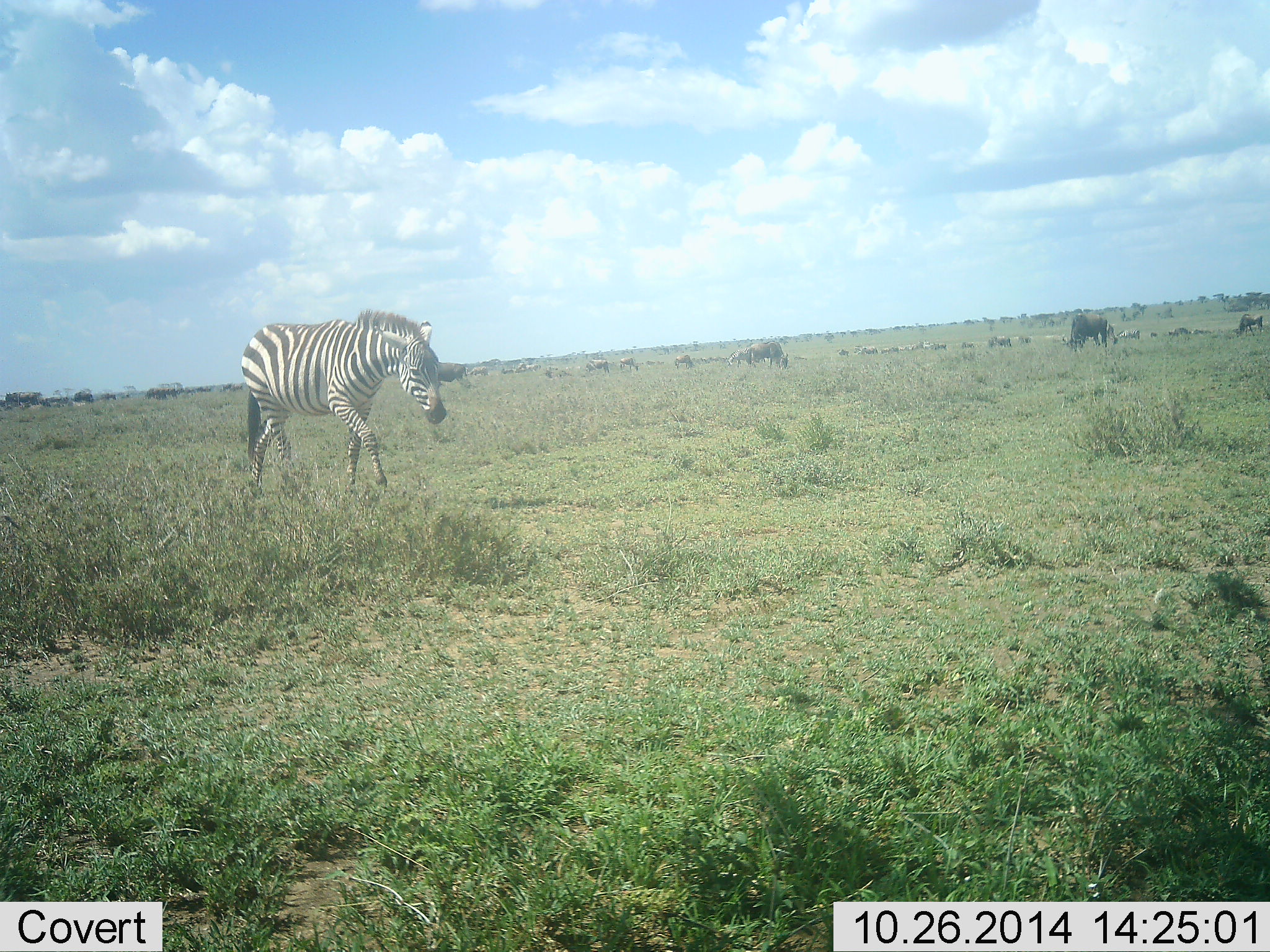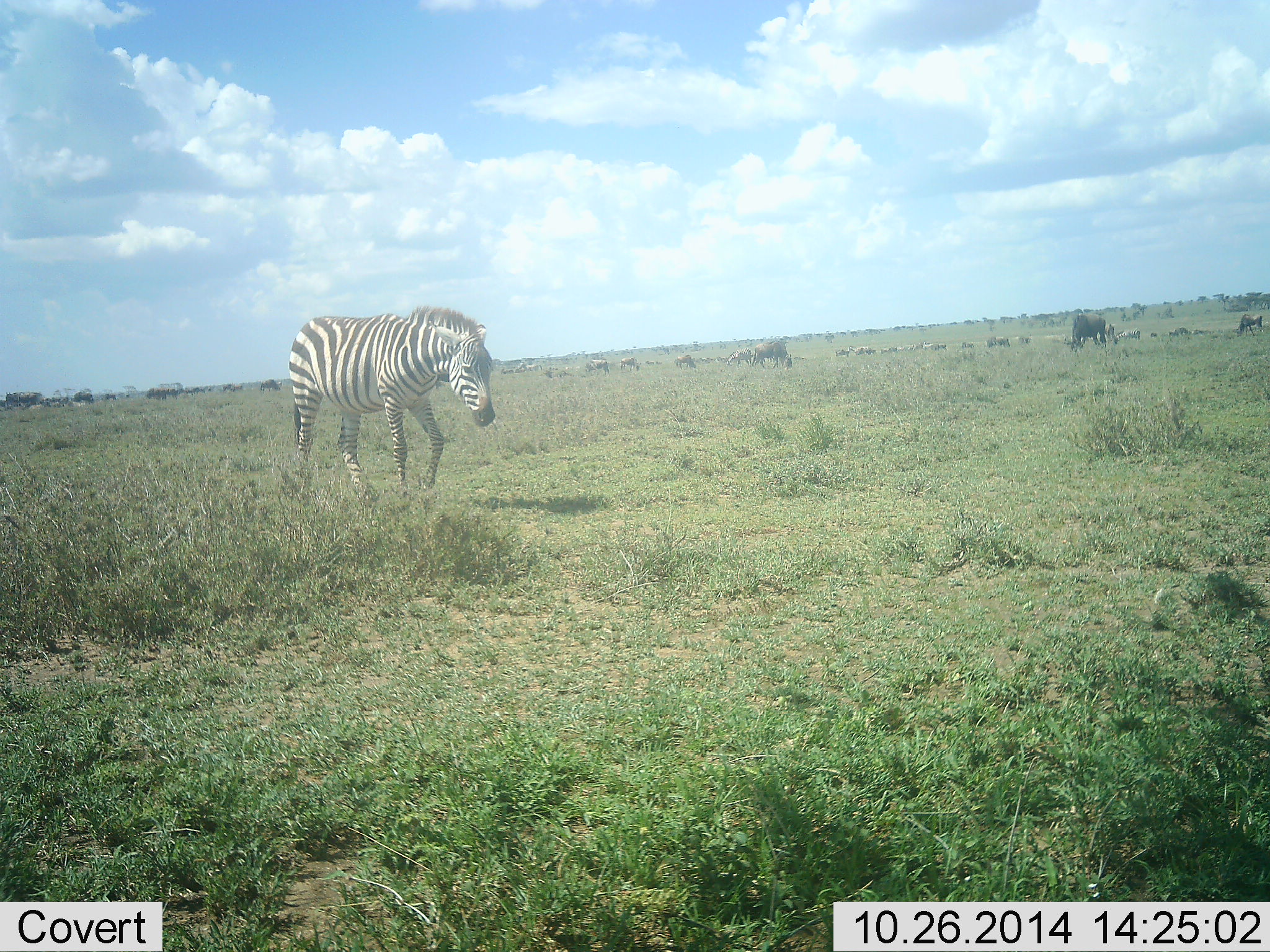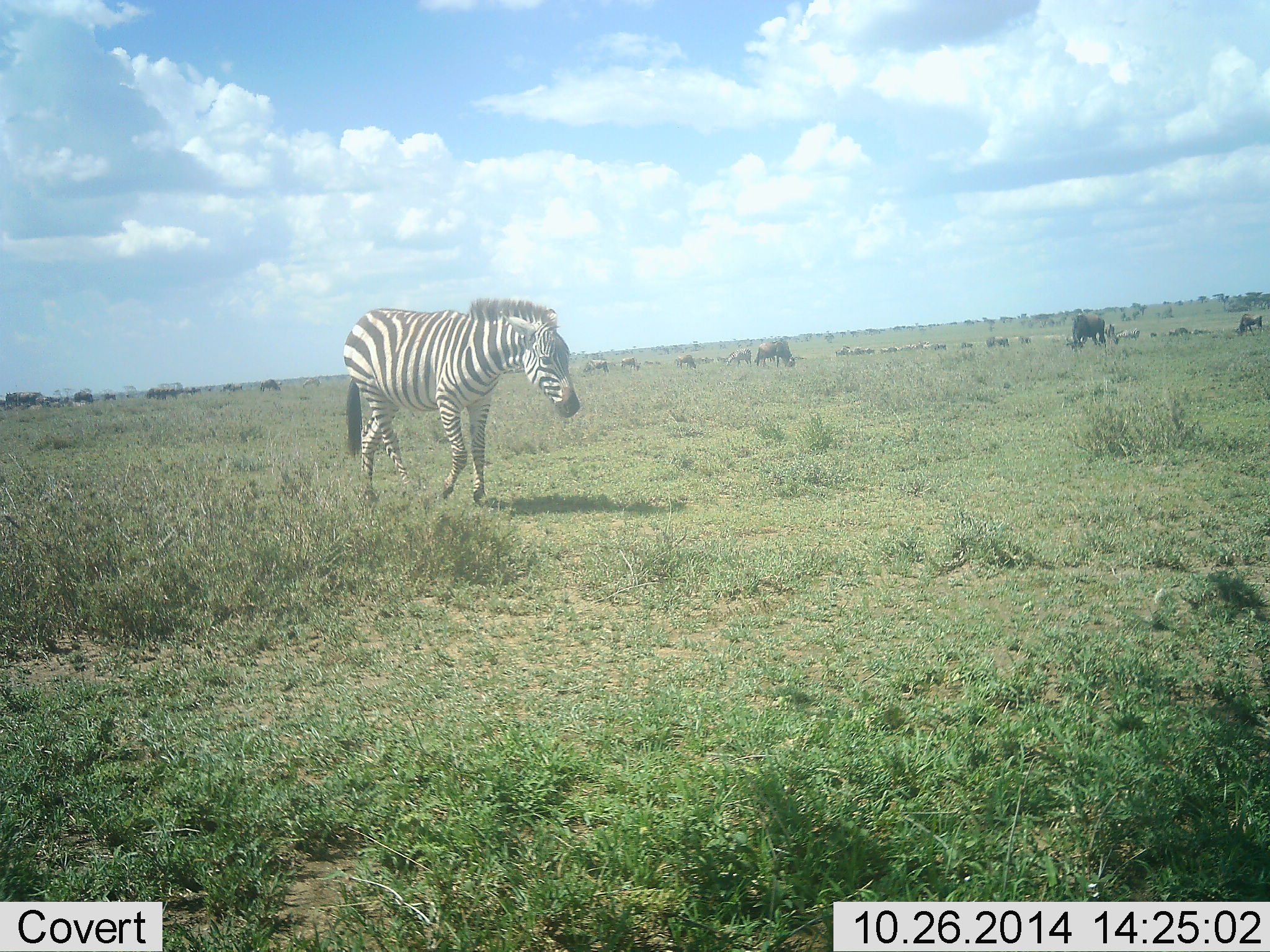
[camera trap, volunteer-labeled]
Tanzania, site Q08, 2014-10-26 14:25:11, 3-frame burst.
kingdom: Animalia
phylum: Chordata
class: Mammalia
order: Artiodactyla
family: Bovidae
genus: Connochaetes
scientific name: Connochaetes taurinus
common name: blue wildebeest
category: wildebeest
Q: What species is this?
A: Wildebeest (blue wildebeest) (Connochaetes taurinus).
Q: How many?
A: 11-50.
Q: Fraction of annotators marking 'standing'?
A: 40%.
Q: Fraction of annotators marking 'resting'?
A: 0%.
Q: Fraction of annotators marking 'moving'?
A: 30%.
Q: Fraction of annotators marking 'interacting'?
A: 0%.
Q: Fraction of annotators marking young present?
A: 0%.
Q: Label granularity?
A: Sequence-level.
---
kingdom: Animalia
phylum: Chordata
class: Mammalia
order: Perissodactyla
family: Equidae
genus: Equus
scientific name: Equus quagga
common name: plains zebra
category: zebra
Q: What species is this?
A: Zebra (plains zebra) (Equus quagga).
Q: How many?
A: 1.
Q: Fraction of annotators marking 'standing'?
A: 12%.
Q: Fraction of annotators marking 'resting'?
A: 0%.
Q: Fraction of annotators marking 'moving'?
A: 82%.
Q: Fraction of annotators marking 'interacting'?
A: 0%.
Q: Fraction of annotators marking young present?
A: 0%.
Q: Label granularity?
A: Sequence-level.